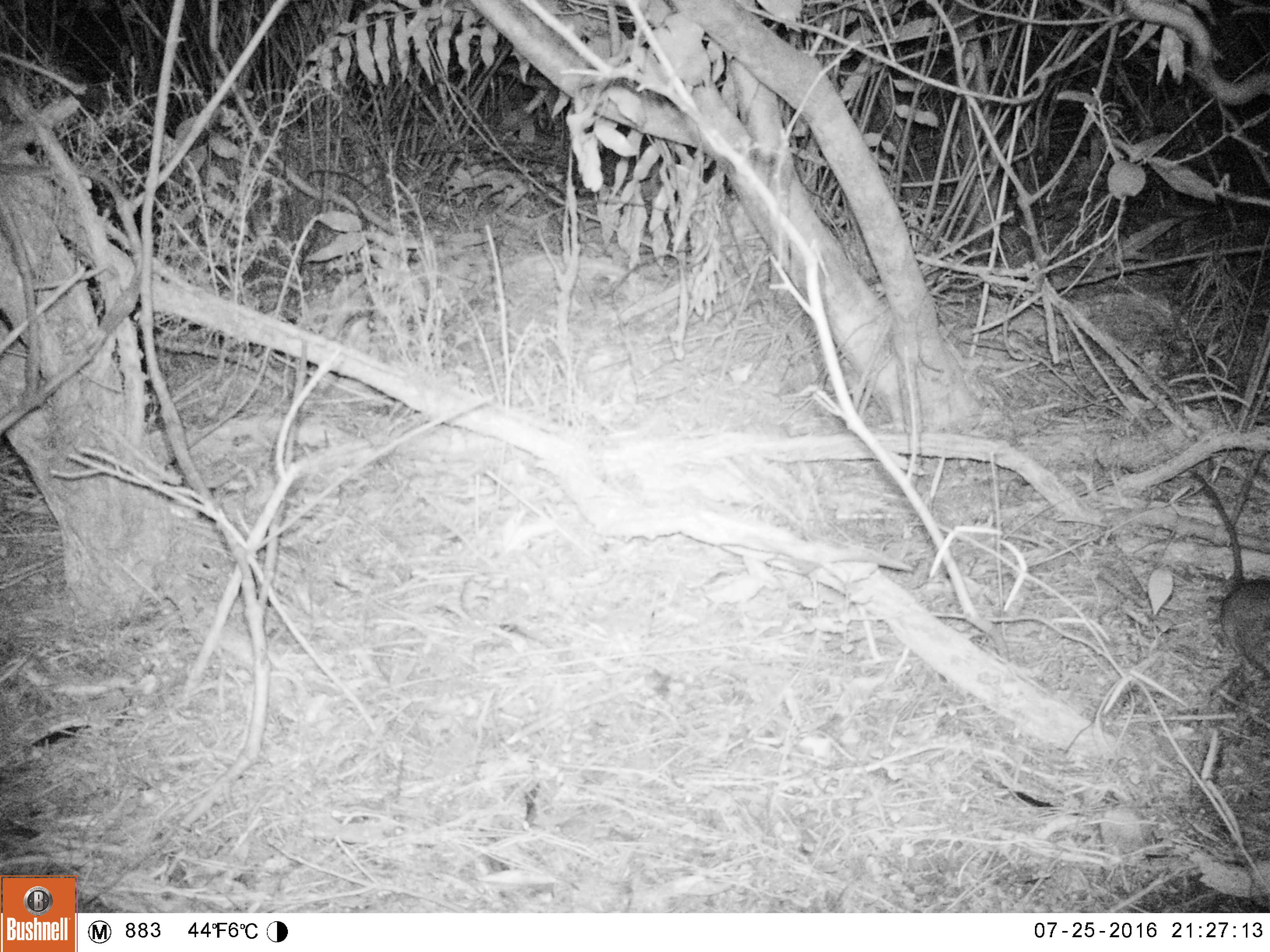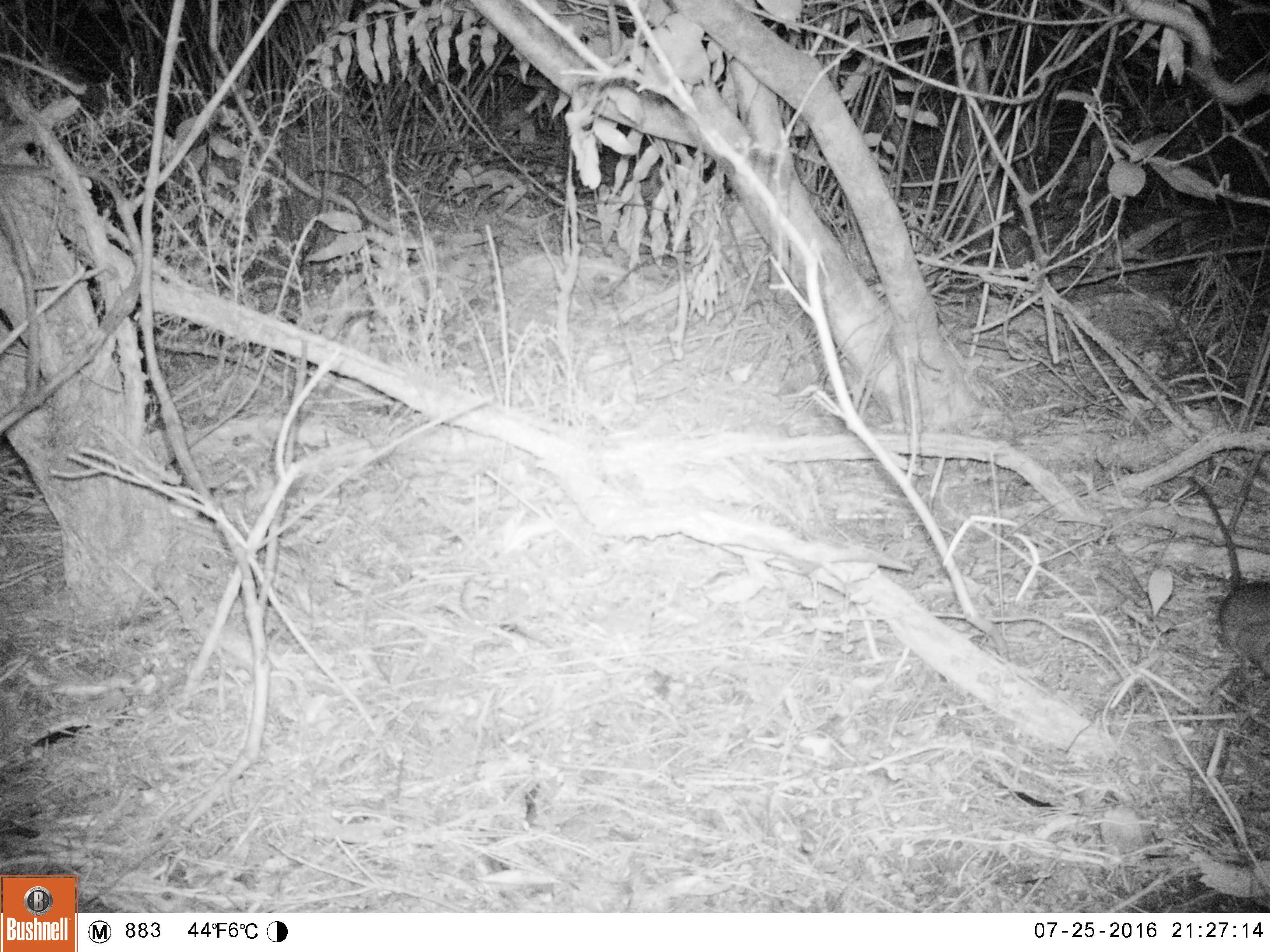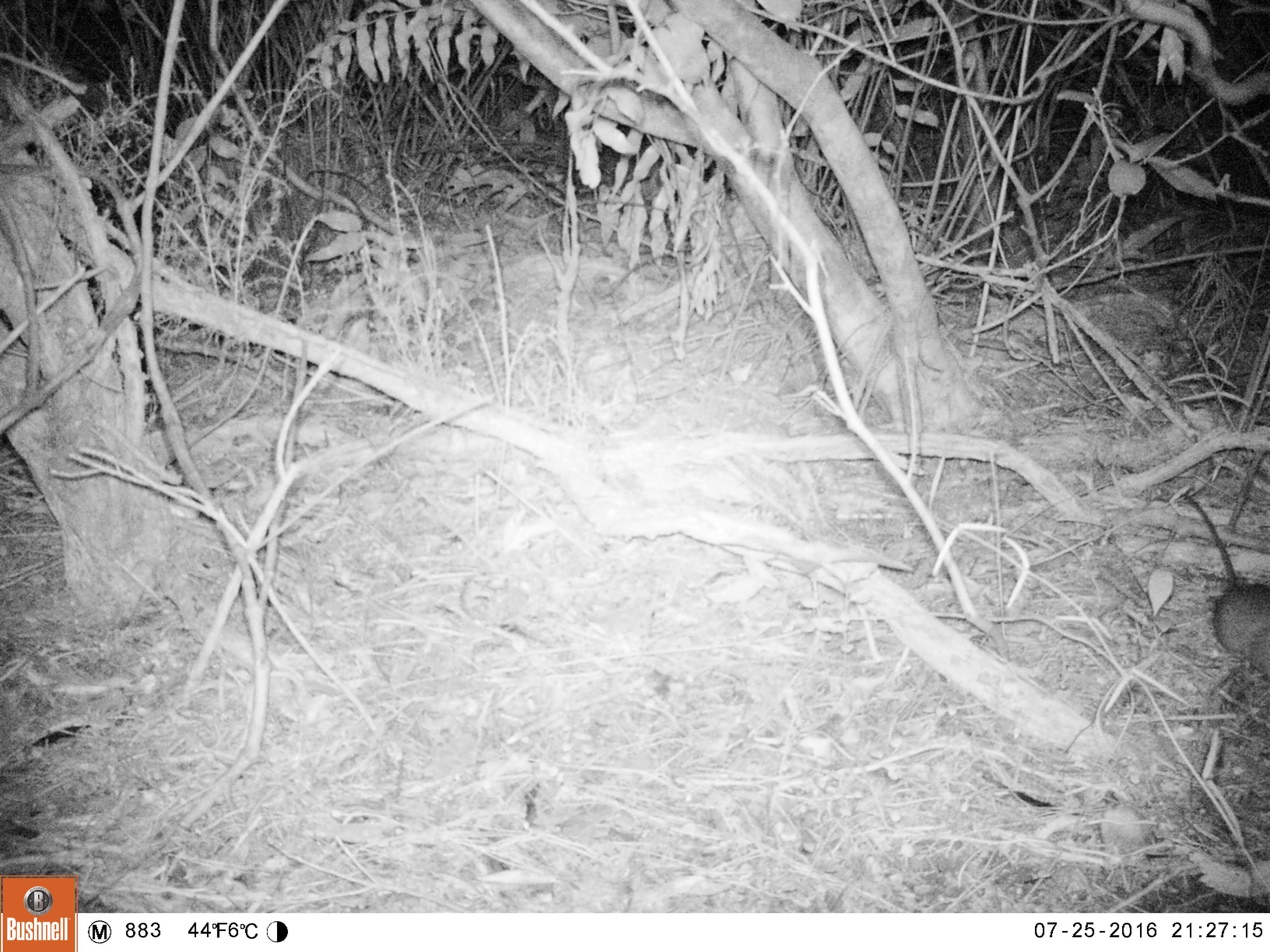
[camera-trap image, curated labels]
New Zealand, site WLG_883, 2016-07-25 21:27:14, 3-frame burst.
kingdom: Animalia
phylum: Chordata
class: Mammalia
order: Rodentia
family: Muridae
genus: Rattus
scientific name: Rattus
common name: rat